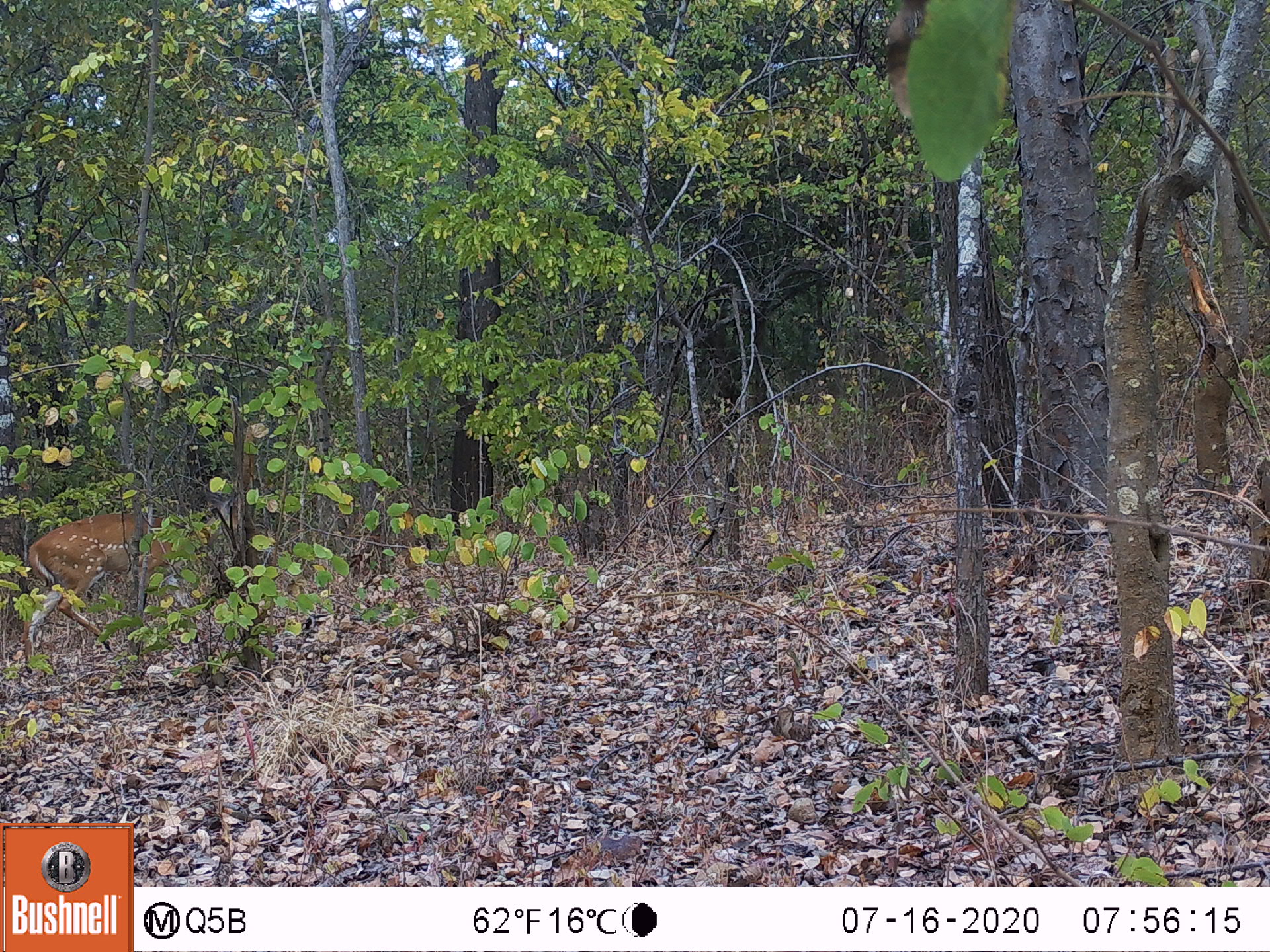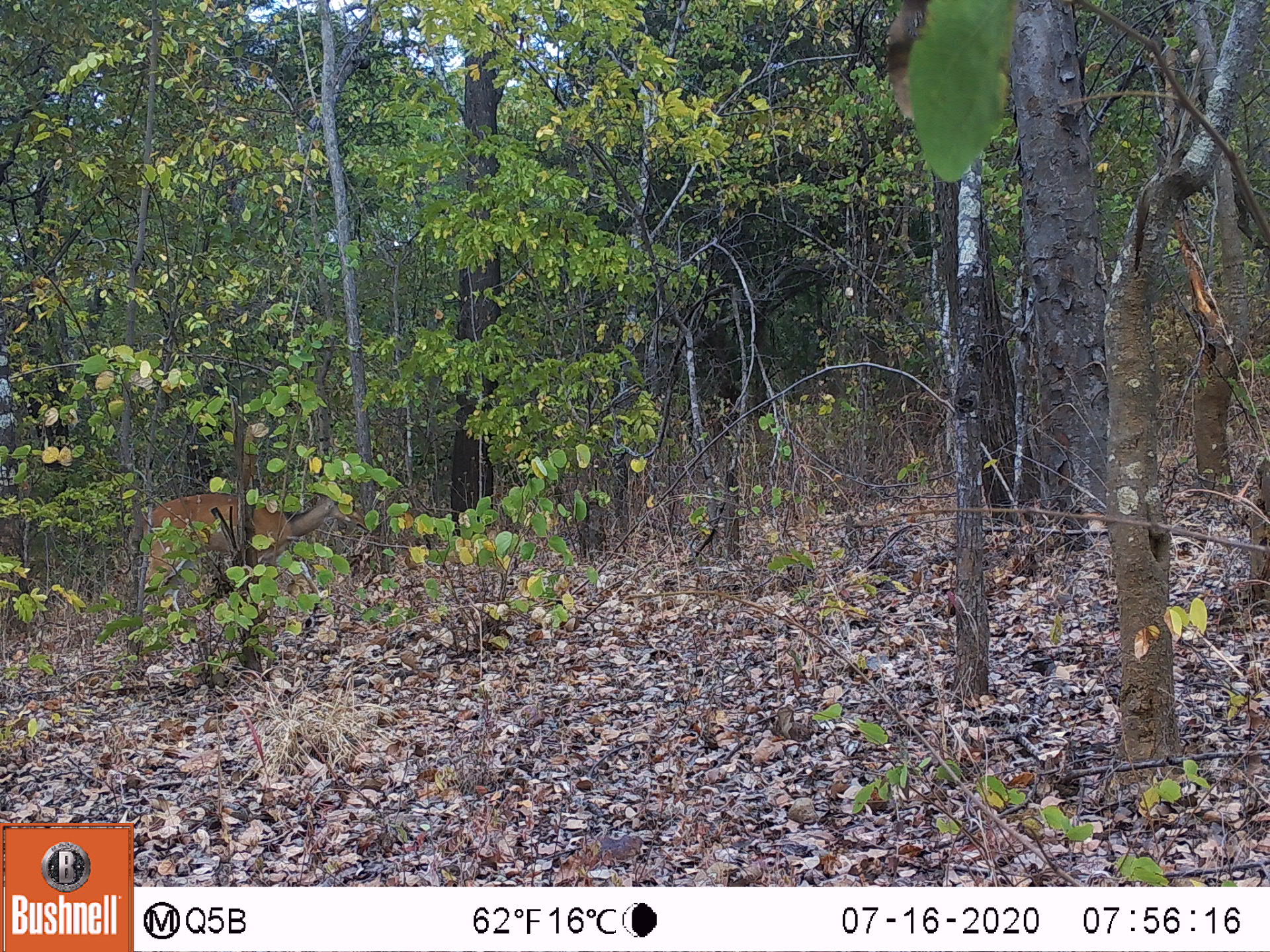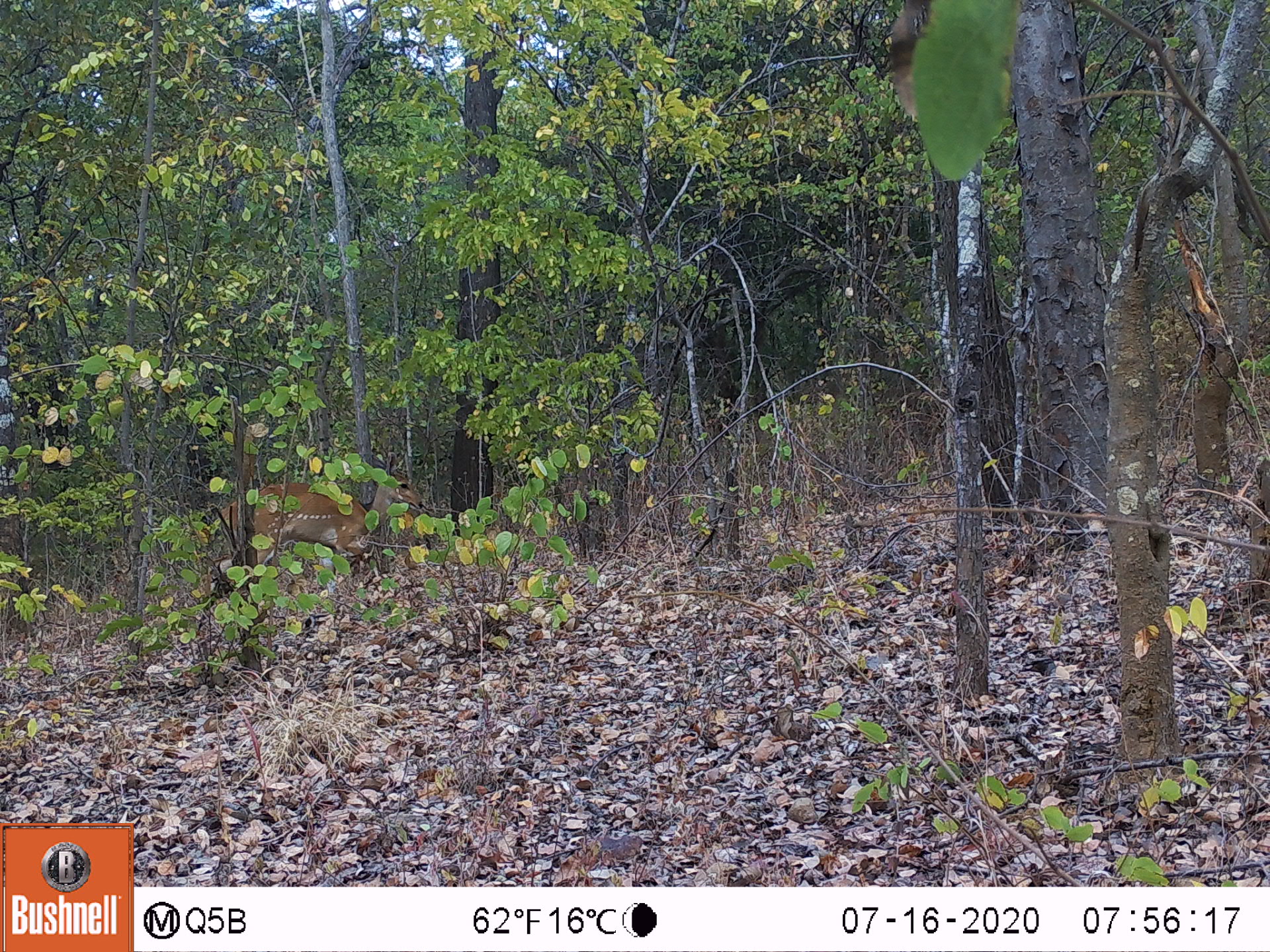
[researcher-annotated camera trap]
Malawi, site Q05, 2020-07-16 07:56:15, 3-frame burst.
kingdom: Animalia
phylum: Chordata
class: Mammalia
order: Artiodactyla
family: Bovidae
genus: Tragelaphus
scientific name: Tragelaphus sylvaticus sylvaticus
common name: cape bushbuck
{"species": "cape bushbuck (Tragelaphus sylvaticus sylvaticus)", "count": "1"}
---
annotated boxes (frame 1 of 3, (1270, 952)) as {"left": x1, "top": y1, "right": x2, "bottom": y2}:
cape bushbuck: {"left": 14, "top": 405, "right": 287, "bottom": 676}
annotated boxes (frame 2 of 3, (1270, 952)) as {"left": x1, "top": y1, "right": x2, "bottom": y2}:
cape bushbuck: {"left": 135, "top": 470, "right": 366, "bottom": 603}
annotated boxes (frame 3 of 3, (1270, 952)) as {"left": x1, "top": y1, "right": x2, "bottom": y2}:
cape bushbuck: {"left": 211, "top": 448, "right": 428, "bottom": 583}